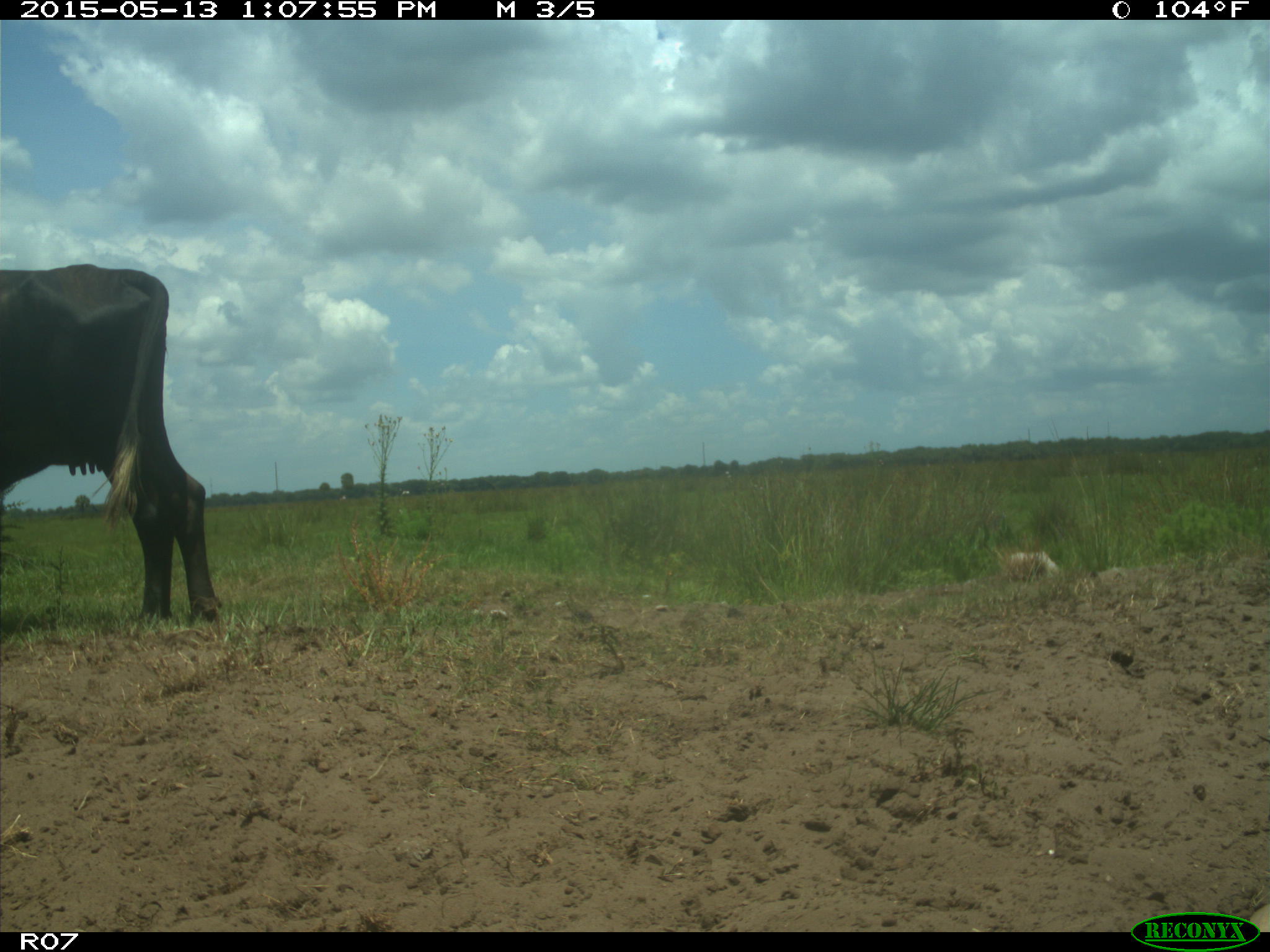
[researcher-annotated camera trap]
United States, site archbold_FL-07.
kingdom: Animalia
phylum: Chordata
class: Mammalia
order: Artiodactyla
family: Bovidae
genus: Bos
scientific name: Bos taurus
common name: domestic cow